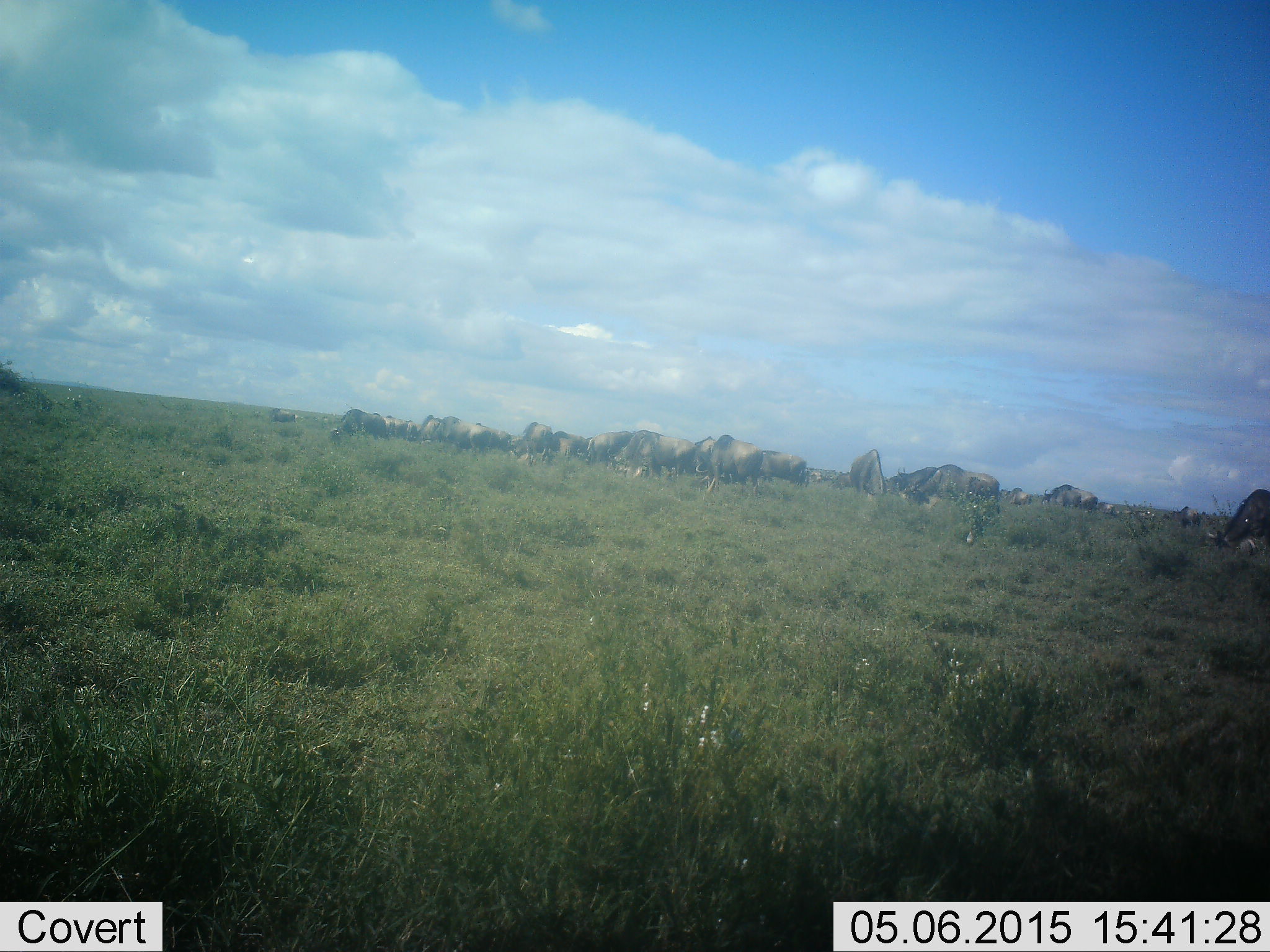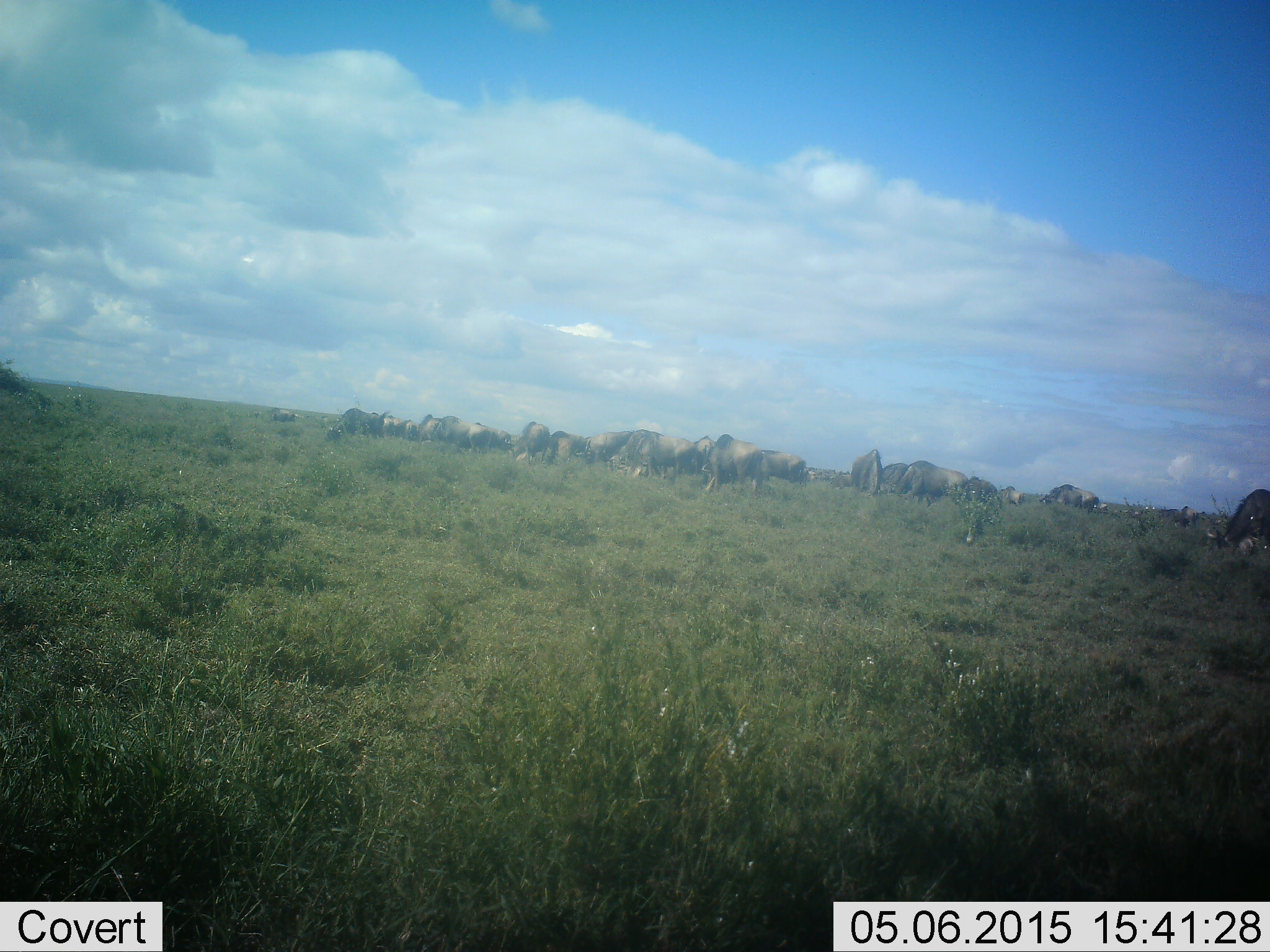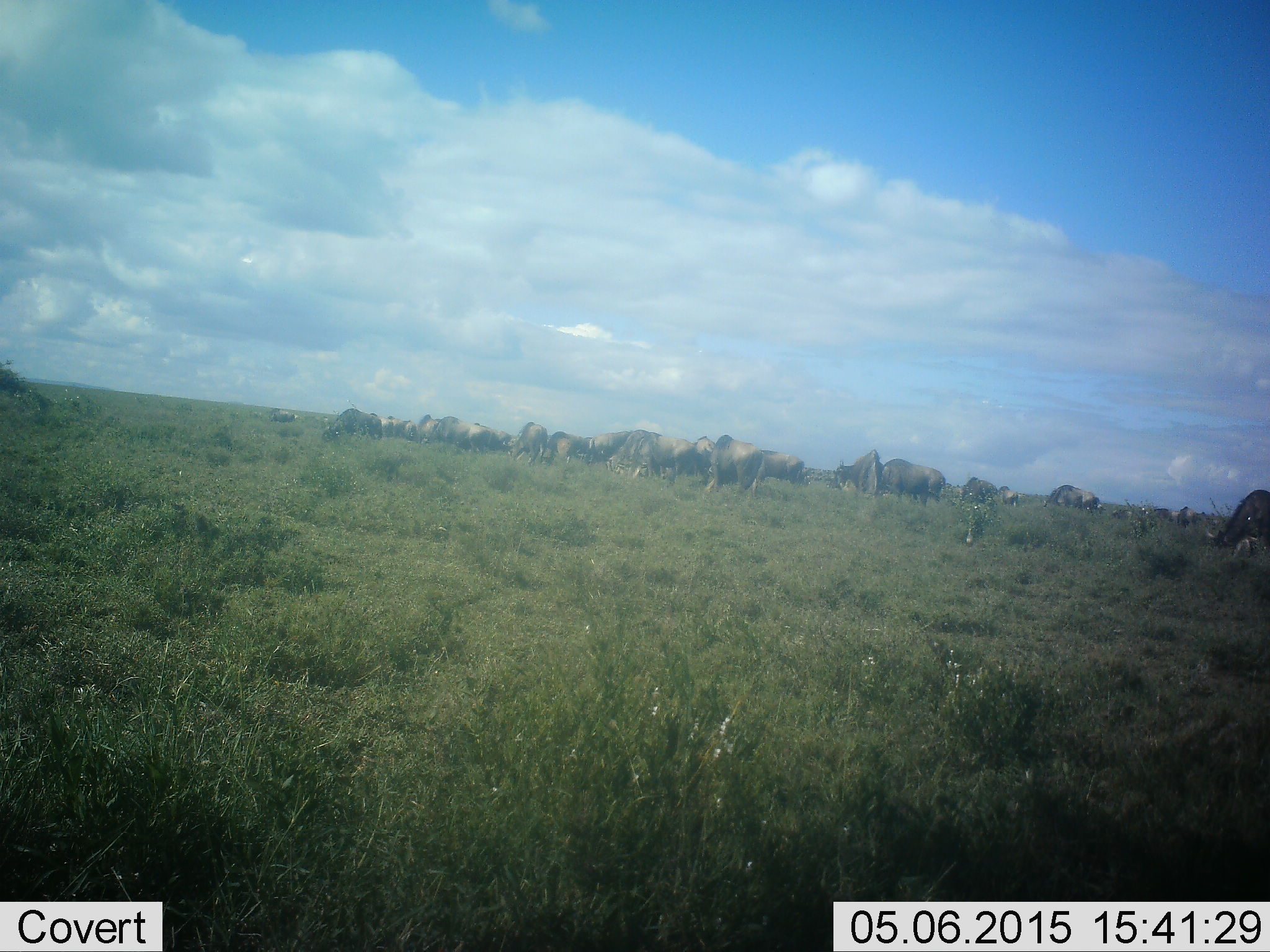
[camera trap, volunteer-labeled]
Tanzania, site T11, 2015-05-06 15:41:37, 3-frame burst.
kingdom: Animalia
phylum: Chordata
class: Mammalia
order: Artiodactyla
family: Bovidae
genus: Connochaetes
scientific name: Connochaetes taurinus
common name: blue wildebeest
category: wildebeest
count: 11-50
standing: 50%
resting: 0%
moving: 50%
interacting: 0%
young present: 0%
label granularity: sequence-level